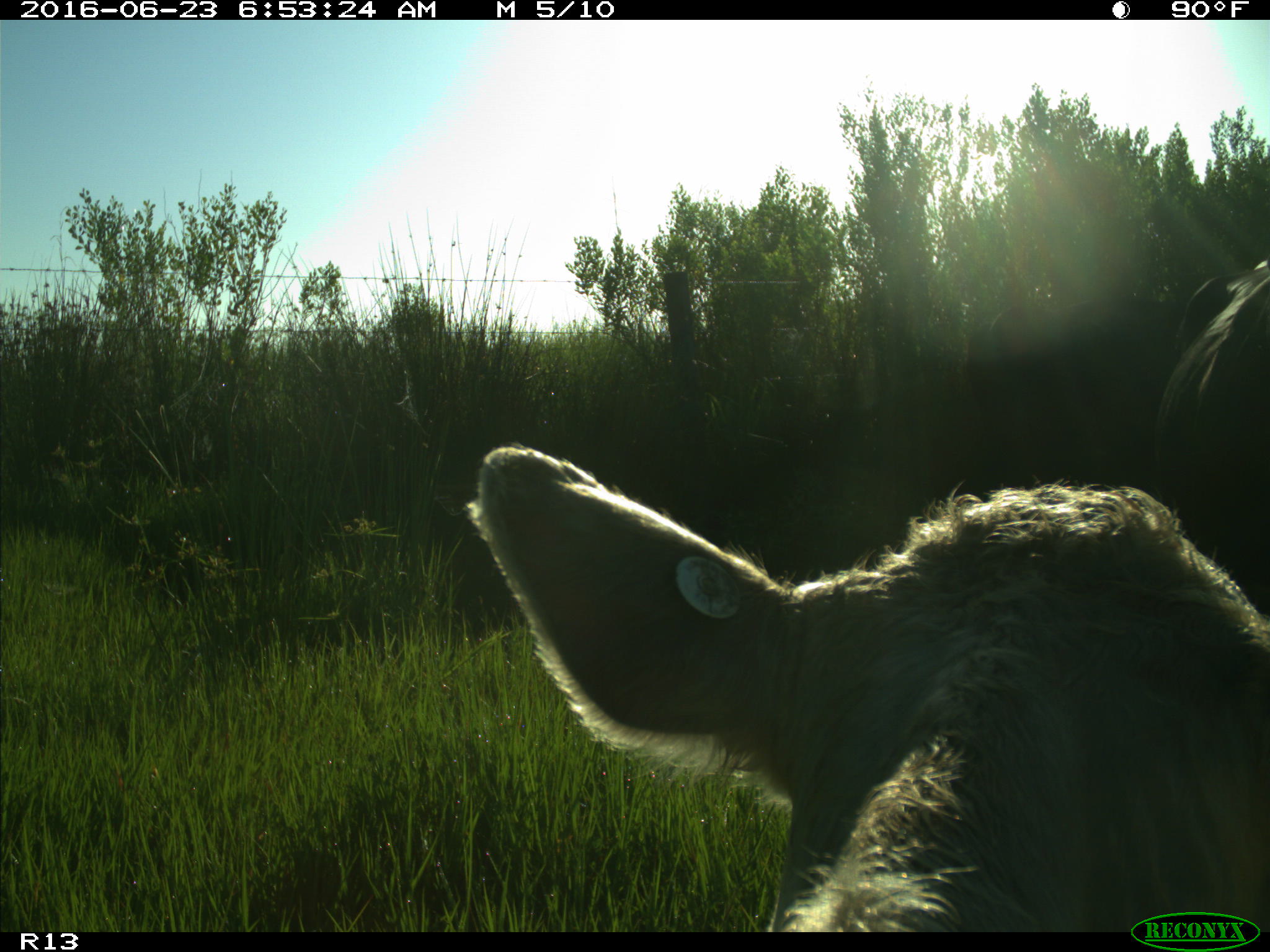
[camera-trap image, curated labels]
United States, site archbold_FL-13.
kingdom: Animalia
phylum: Chordata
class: Mammalia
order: Artiodactyla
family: Bovidae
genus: Bos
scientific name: Bos taurus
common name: domestic cow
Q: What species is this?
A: Bos taurus (domestic cow).